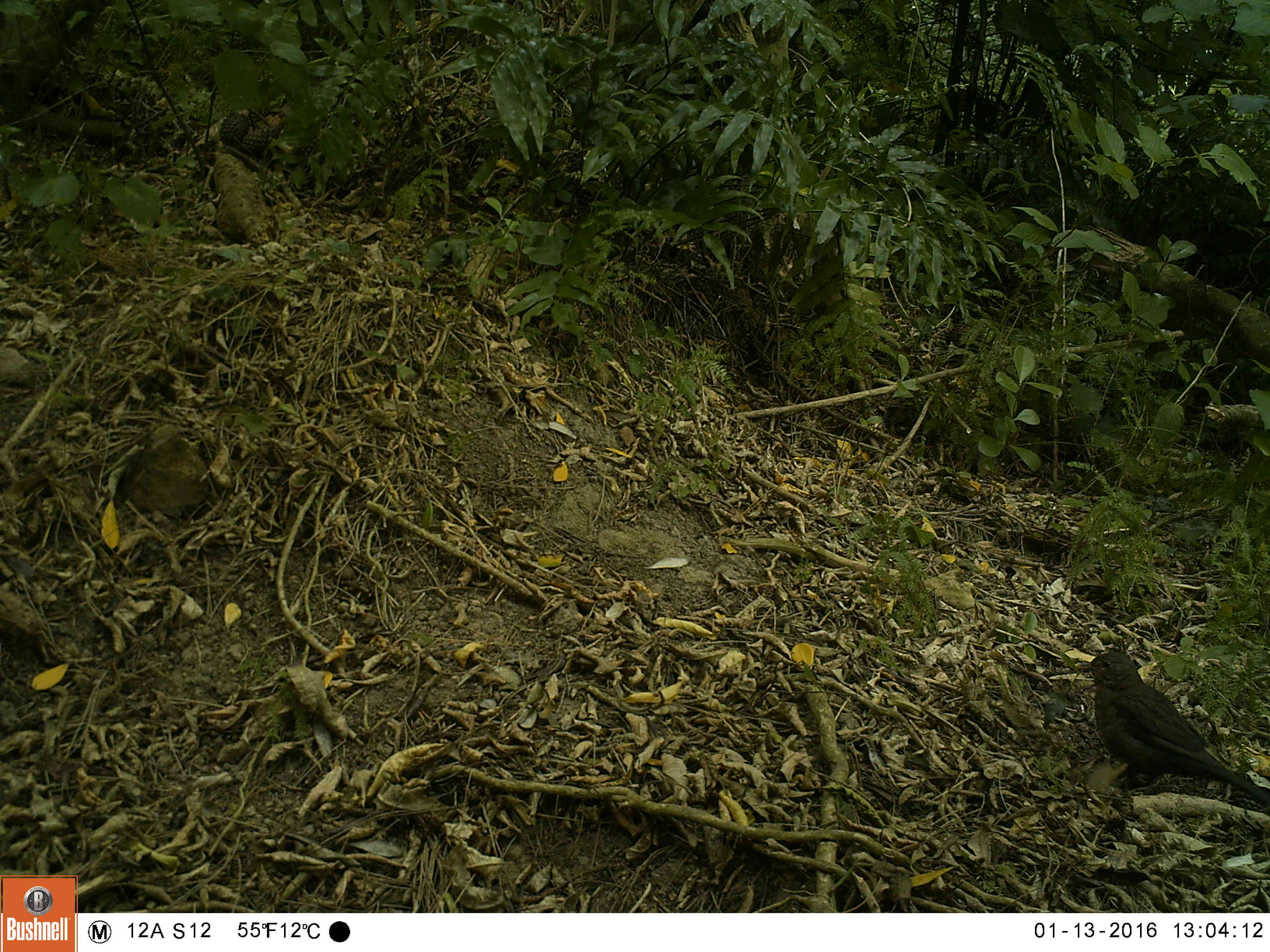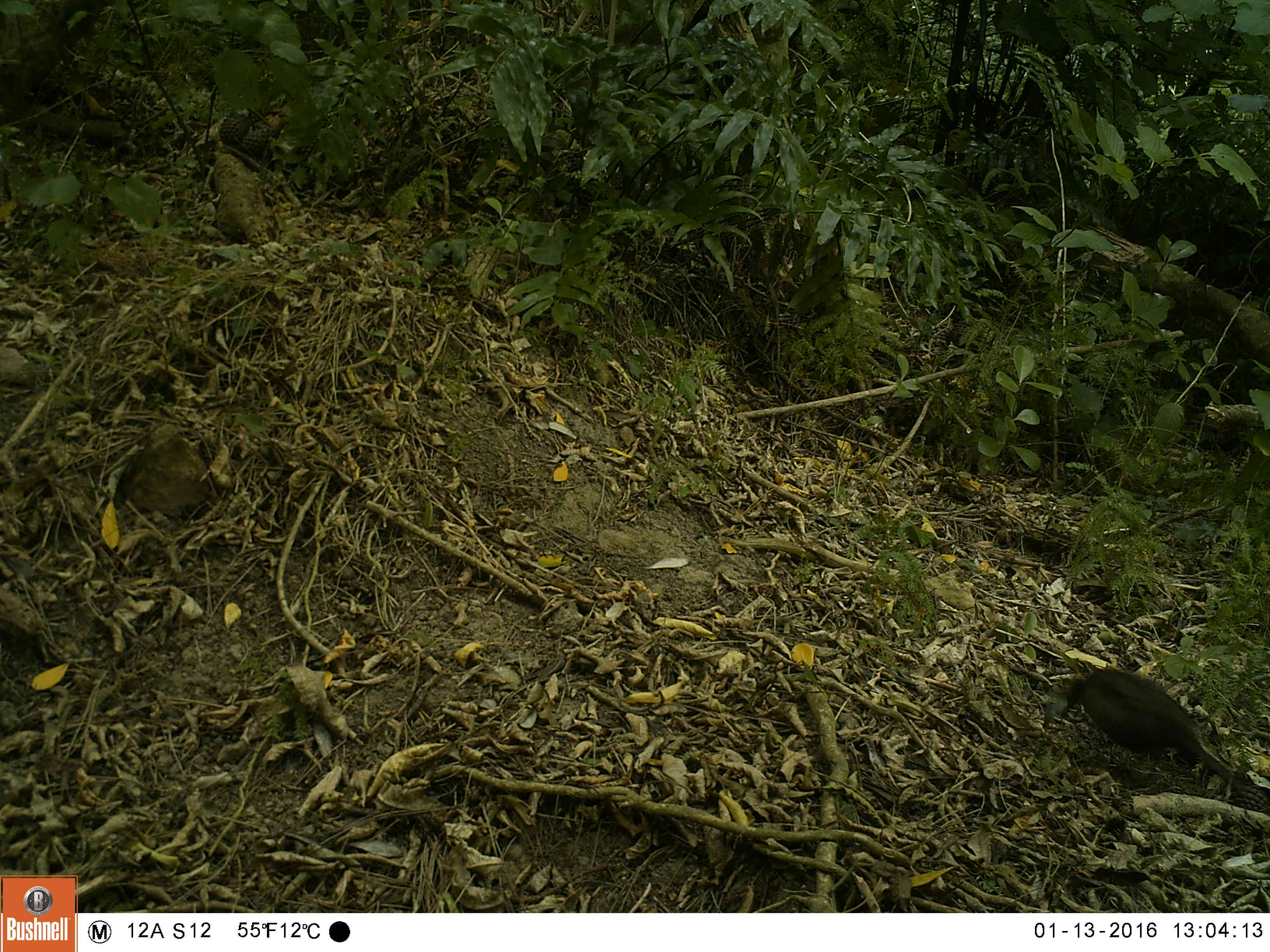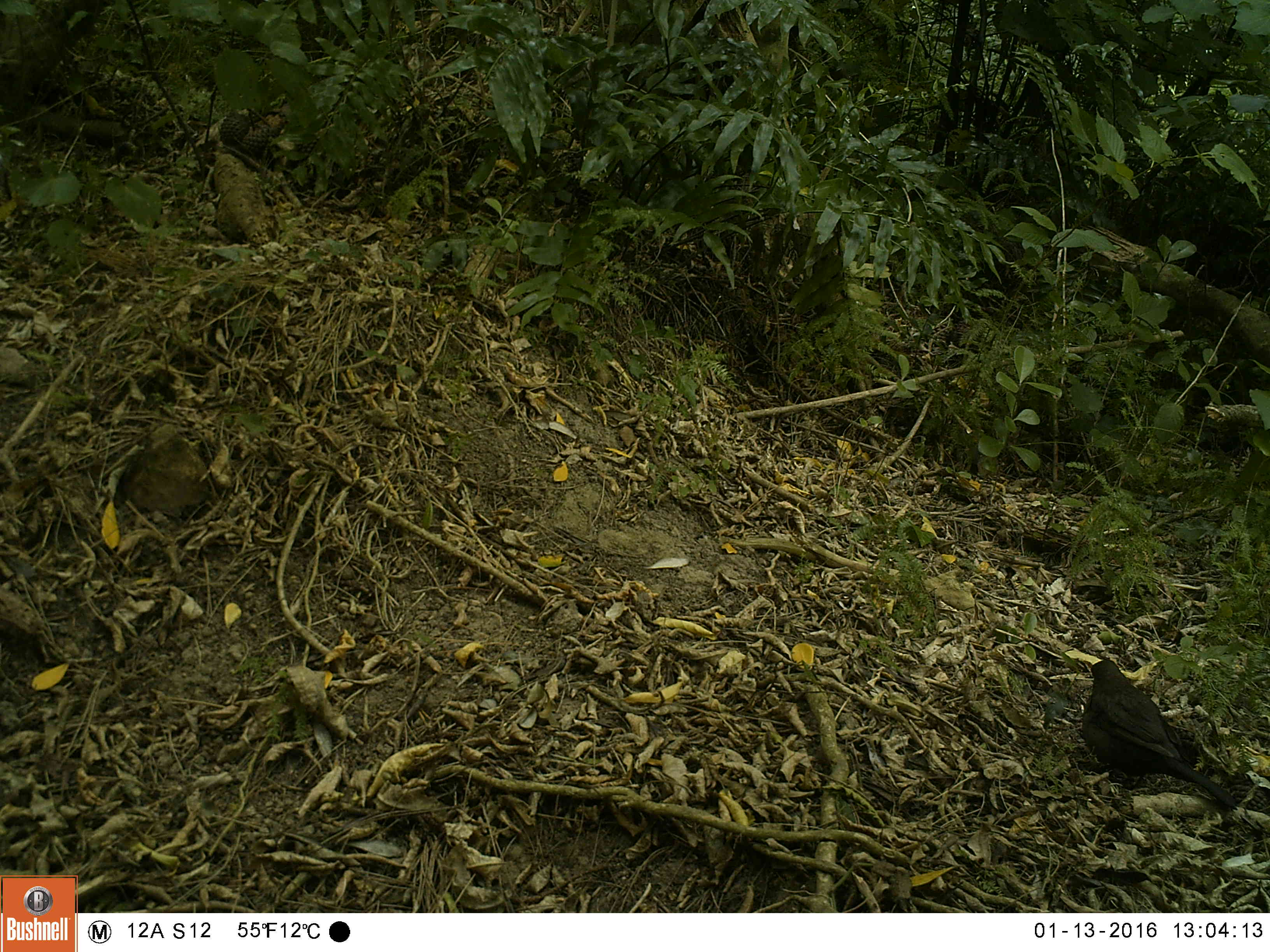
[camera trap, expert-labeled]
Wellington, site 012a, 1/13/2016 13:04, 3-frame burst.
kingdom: Animalia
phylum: Chordata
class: Aves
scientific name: Aves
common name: bird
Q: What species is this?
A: Bird (Aves).